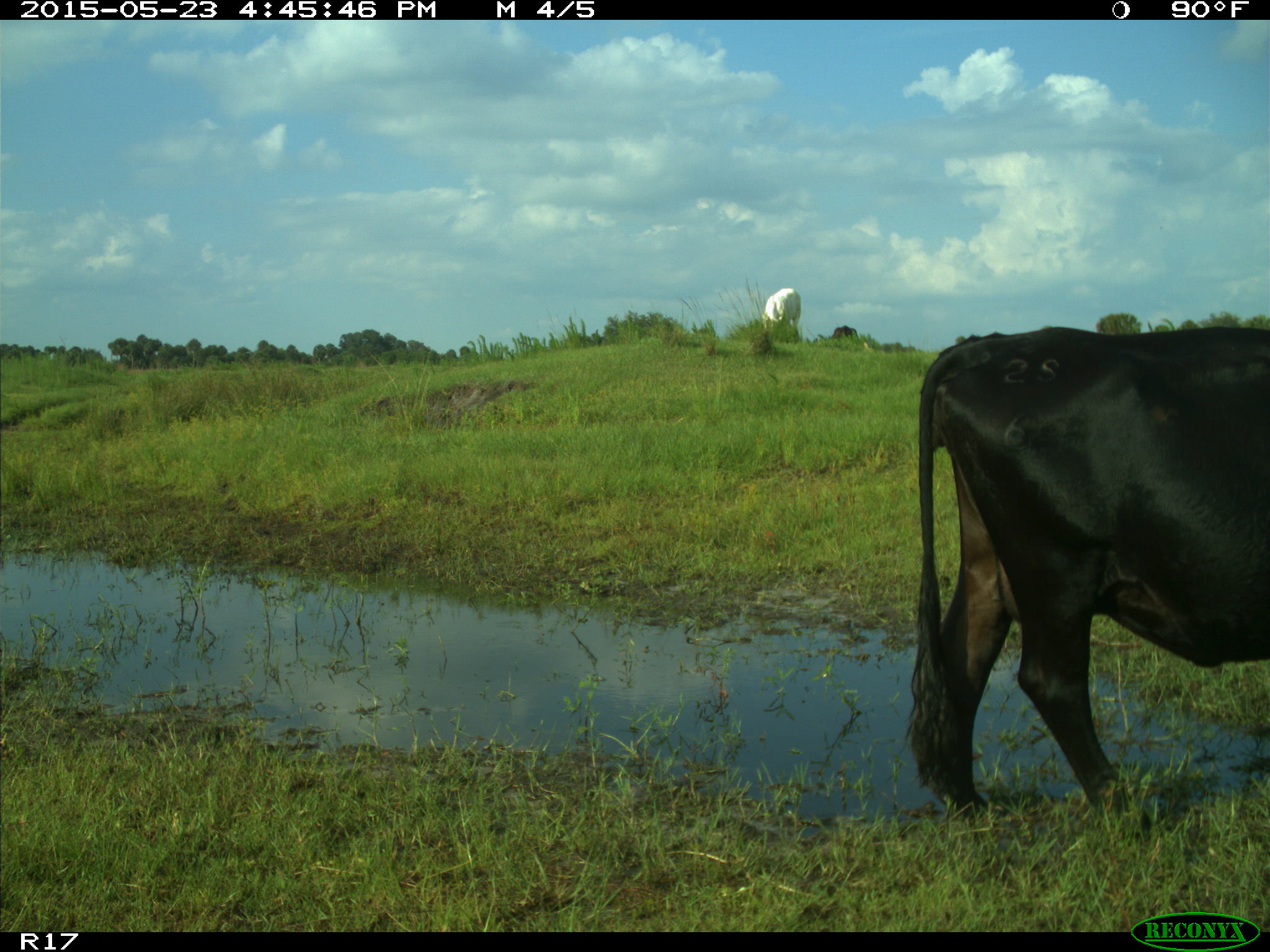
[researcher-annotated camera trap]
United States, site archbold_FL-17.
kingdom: Animalia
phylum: Chordata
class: Mammalia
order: Artiodactyla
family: Bovidae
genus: Bos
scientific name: Bos taurus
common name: domestic cow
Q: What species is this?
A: Bos taurus (domestic cow).